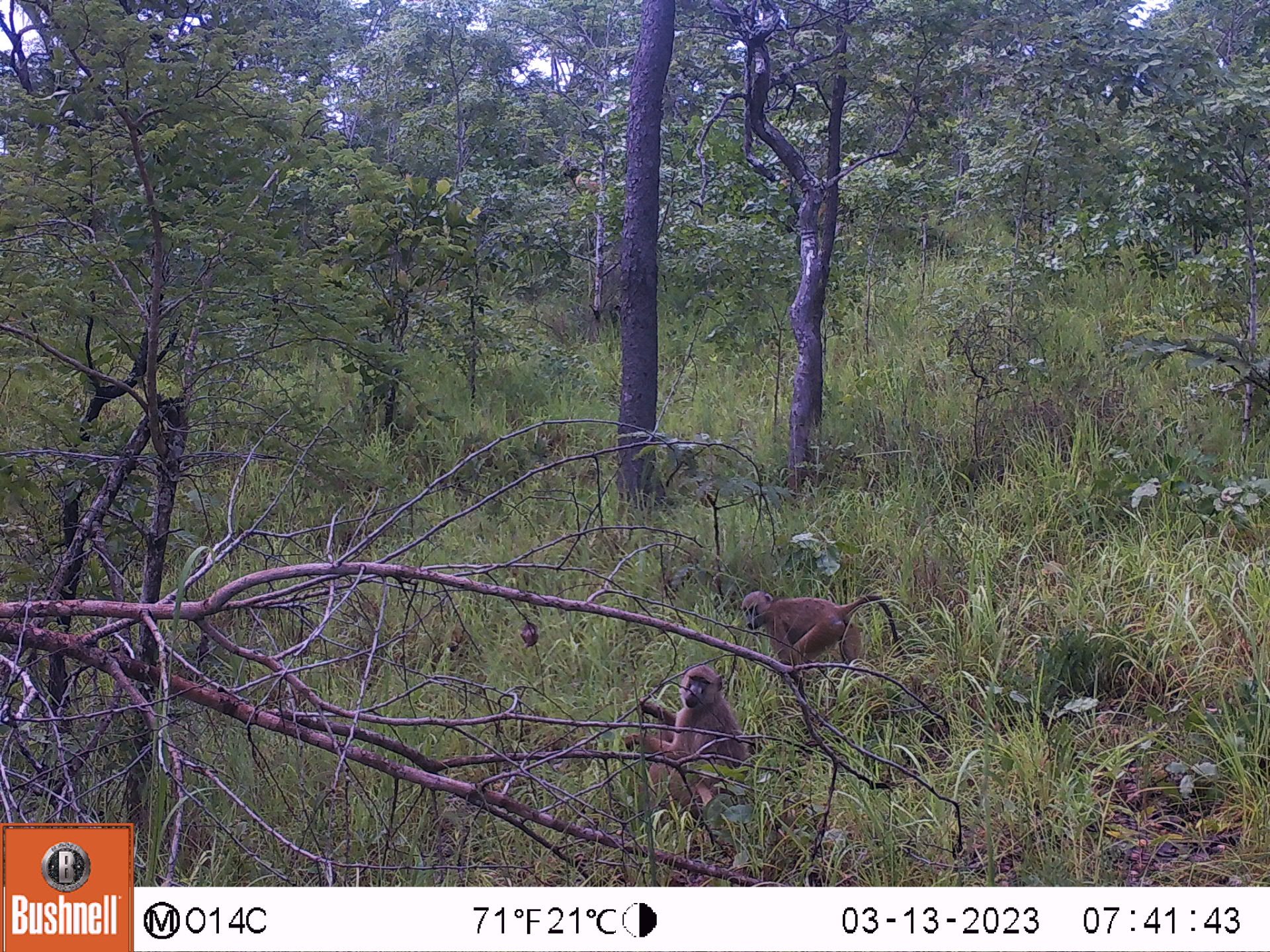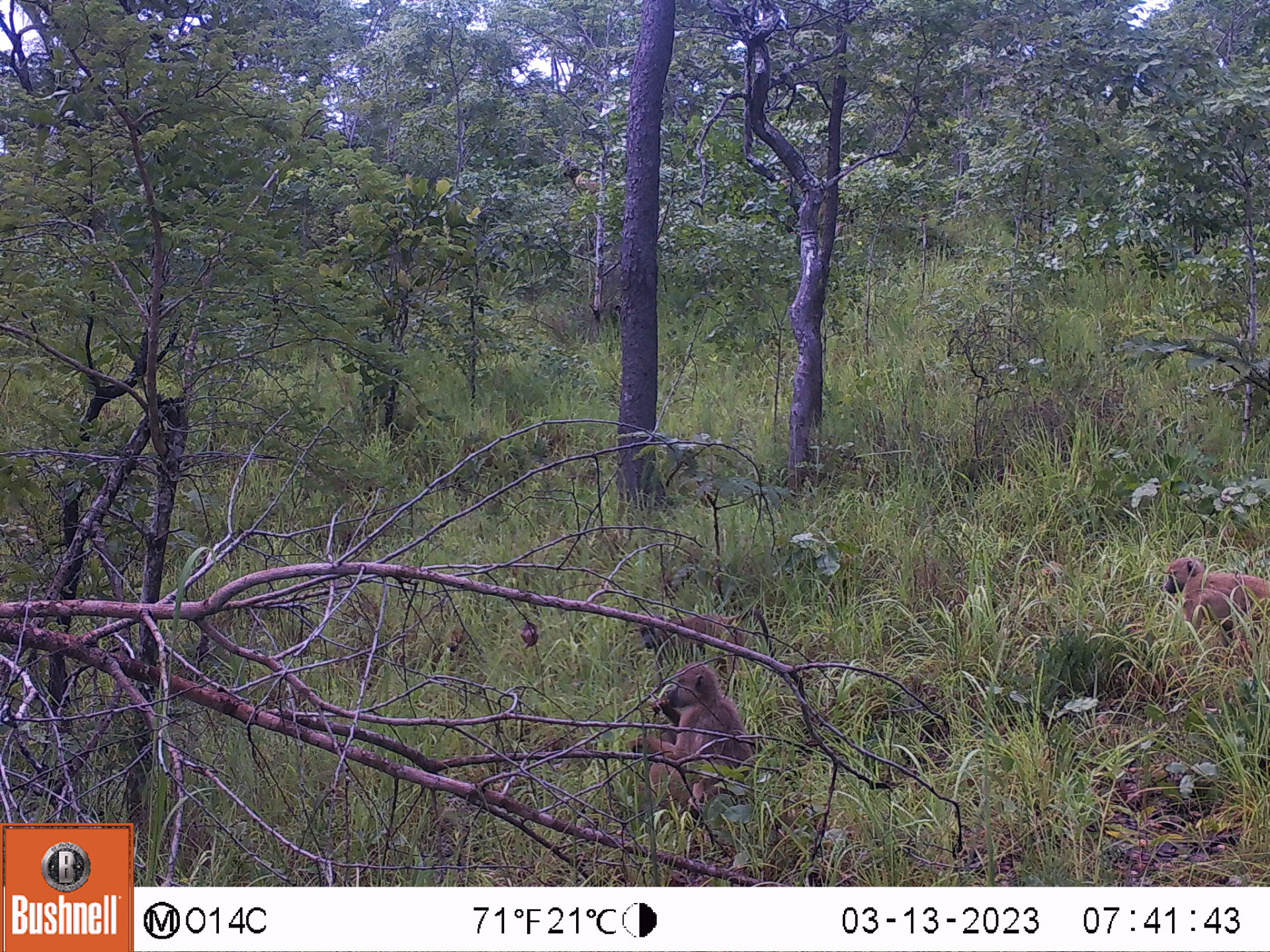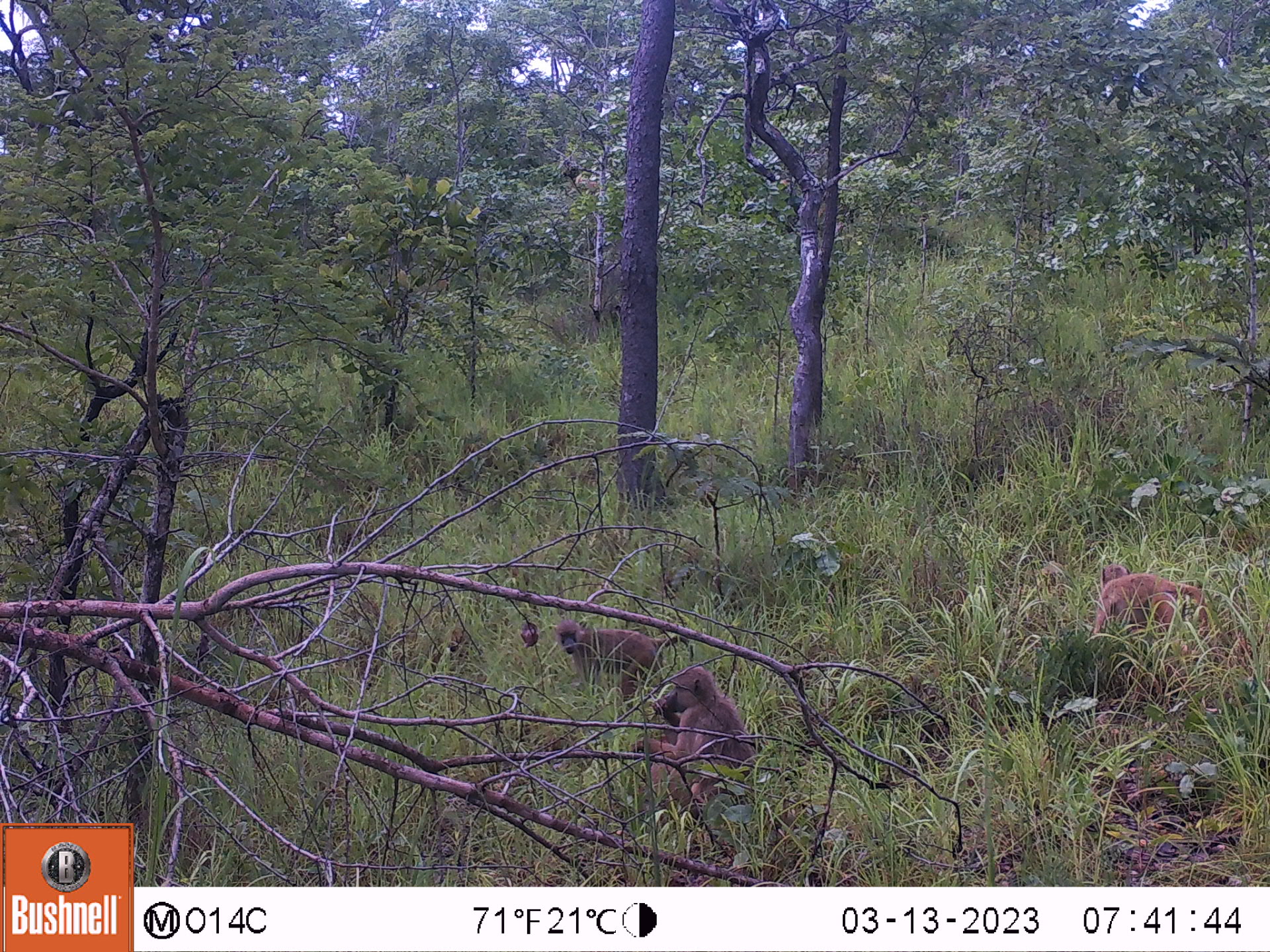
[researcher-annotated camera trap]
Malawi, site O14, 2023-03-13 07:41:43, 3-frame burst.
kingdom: Animalia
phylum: Chordata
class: Mammalia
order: Primates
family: Cercopithecidae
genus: Papio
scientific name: Papio cynocephalus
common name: yellow baboon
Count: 2.